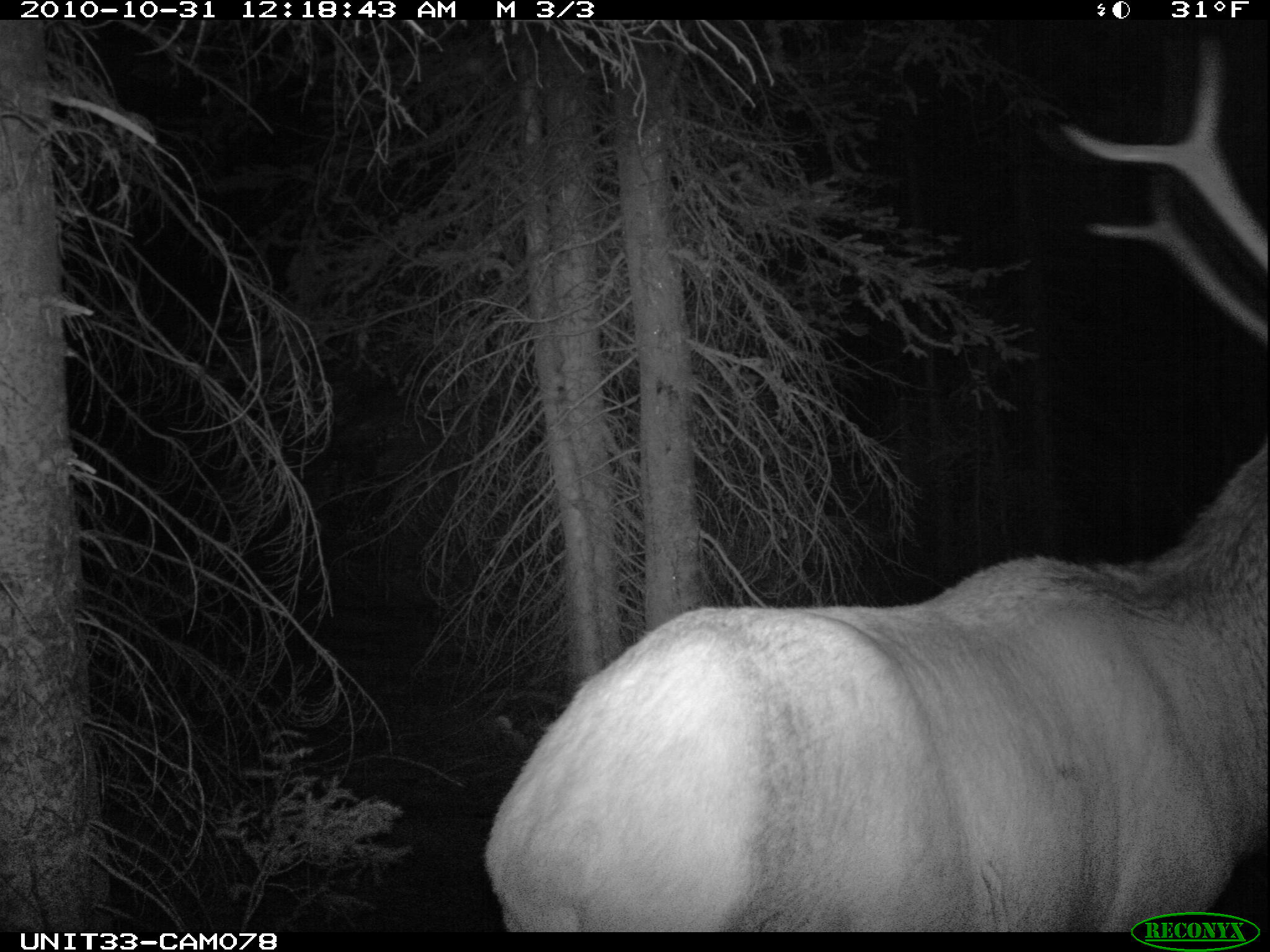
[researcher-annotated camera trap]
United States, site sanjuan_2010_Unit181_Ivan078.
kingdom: Animalia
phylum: Chordata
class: Mammalia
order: Artiodactyla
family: Cervidae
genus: Cervus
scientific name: Cervus elaphus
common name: red deer